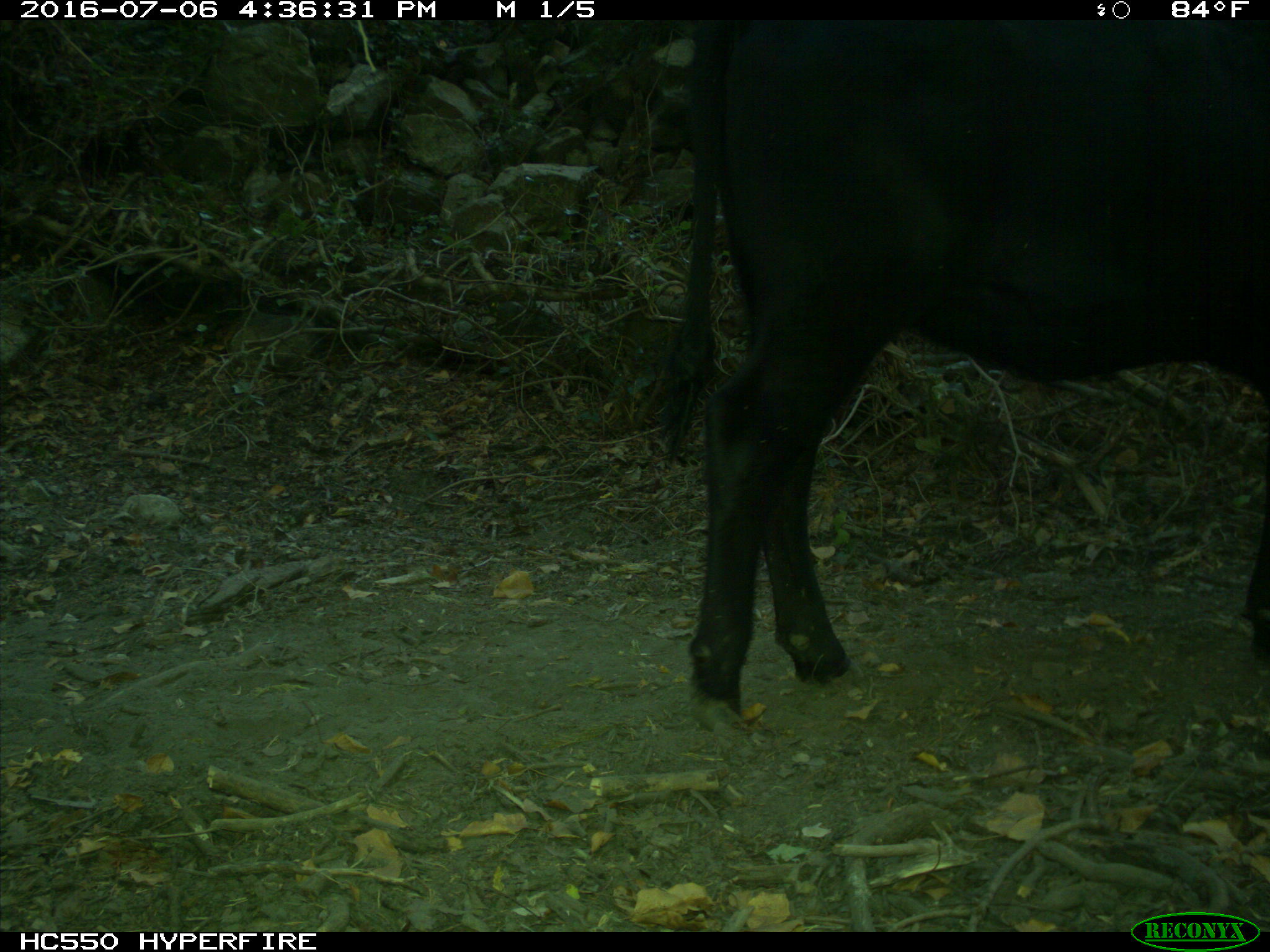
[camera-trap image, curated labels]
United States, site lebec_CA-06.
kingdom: Animalia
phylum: Chordata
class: Mammalia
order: Artiodactyla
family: Bovidae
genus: Bos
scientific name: Bos taurus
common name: domestic cow